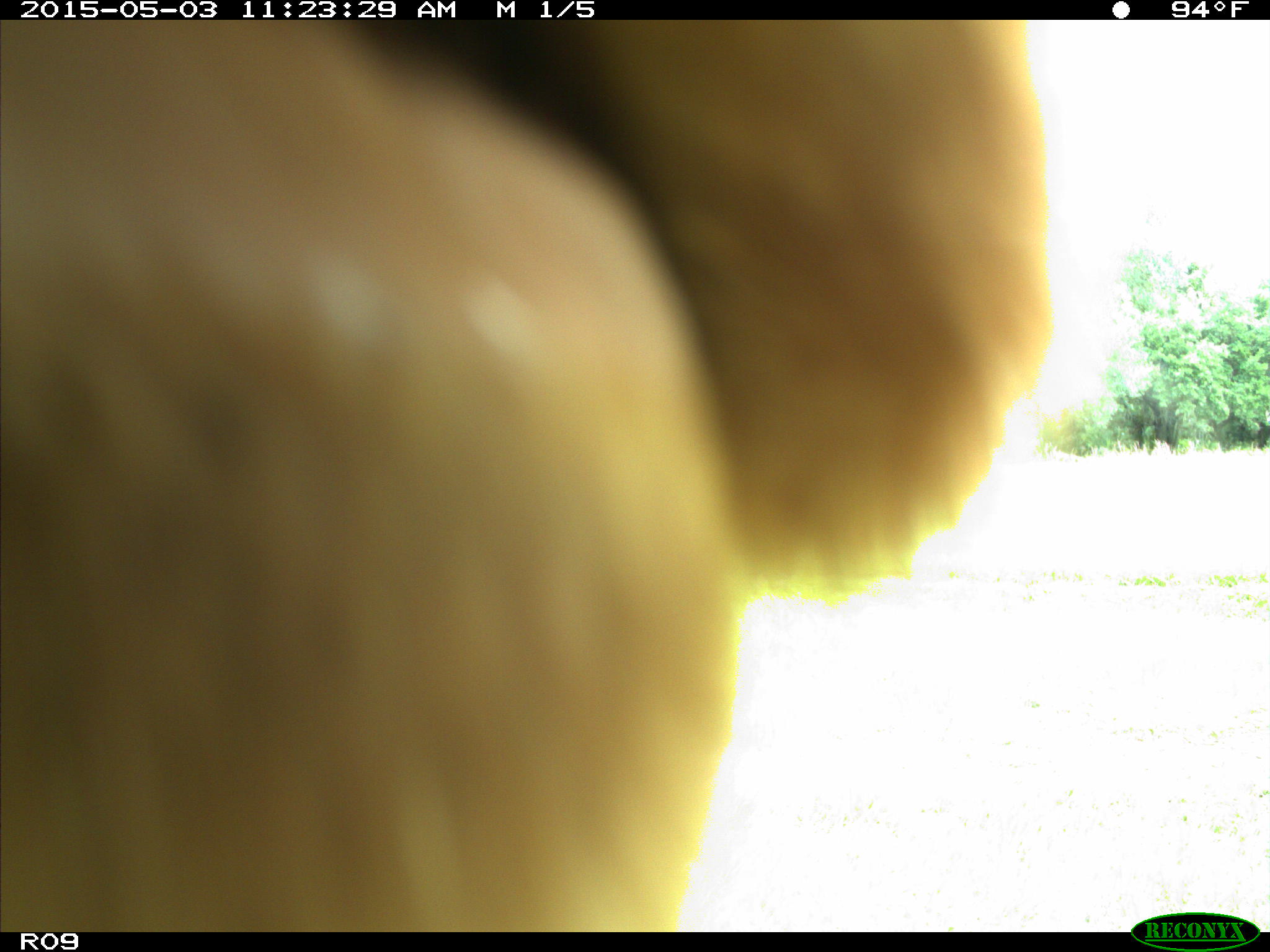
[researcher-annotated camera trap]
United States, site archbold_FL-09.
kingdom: Animalia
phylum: Chordata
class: Mammalia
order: Artiodactyla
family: Bovidae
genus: Bos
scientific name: Bos taurus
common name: domestic cow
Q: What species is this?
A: Bos taurus (domestic cow).